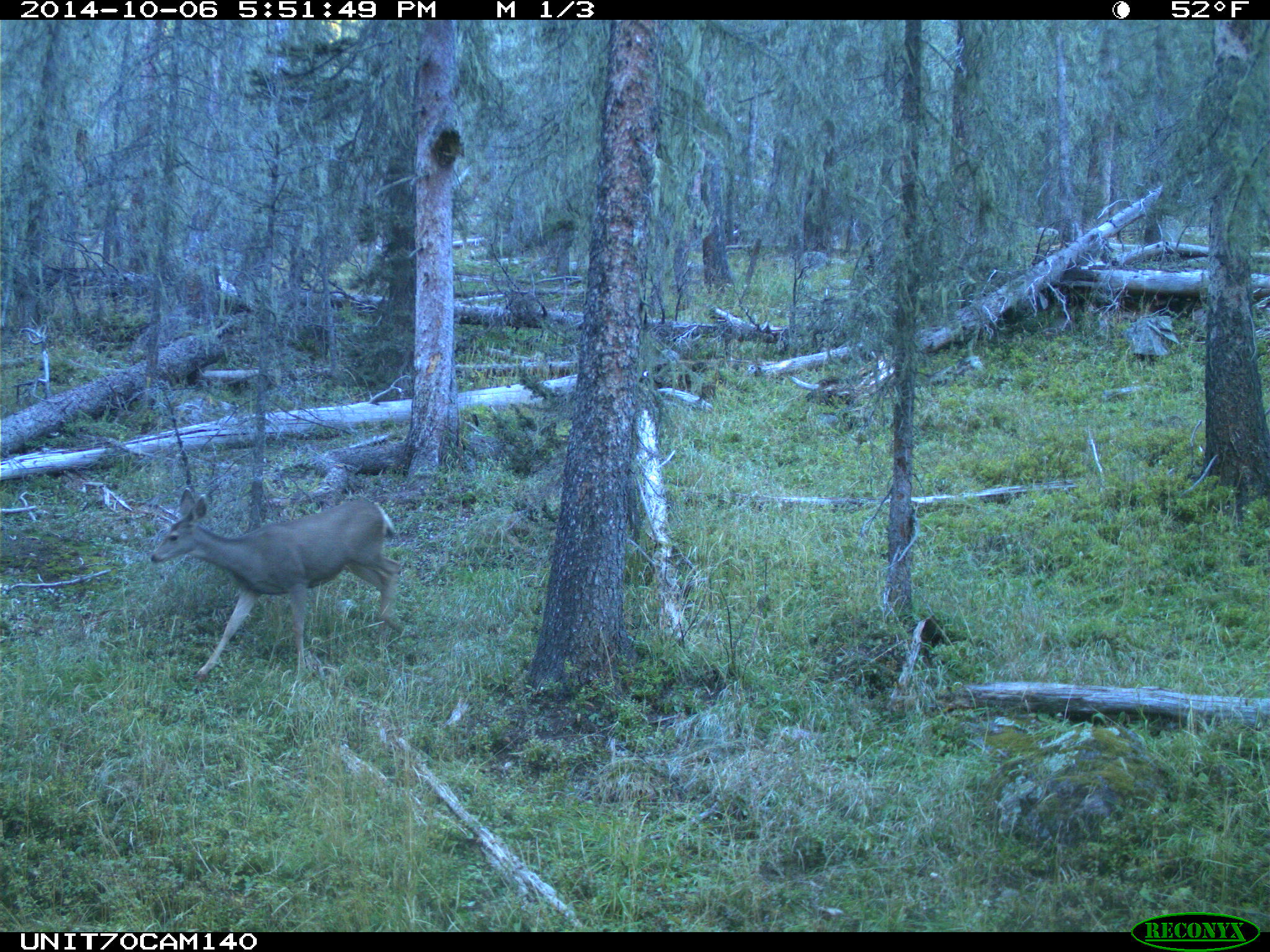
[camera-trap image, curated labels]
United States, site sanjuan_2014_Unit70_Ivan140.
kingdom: Animalia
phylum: Chordata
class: Mammalia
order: Artiodactyla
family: Cervidae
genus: Odocoileus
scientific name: Odocoileus hemionus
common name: mule deer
Odocoileus hemionus (mule deer).